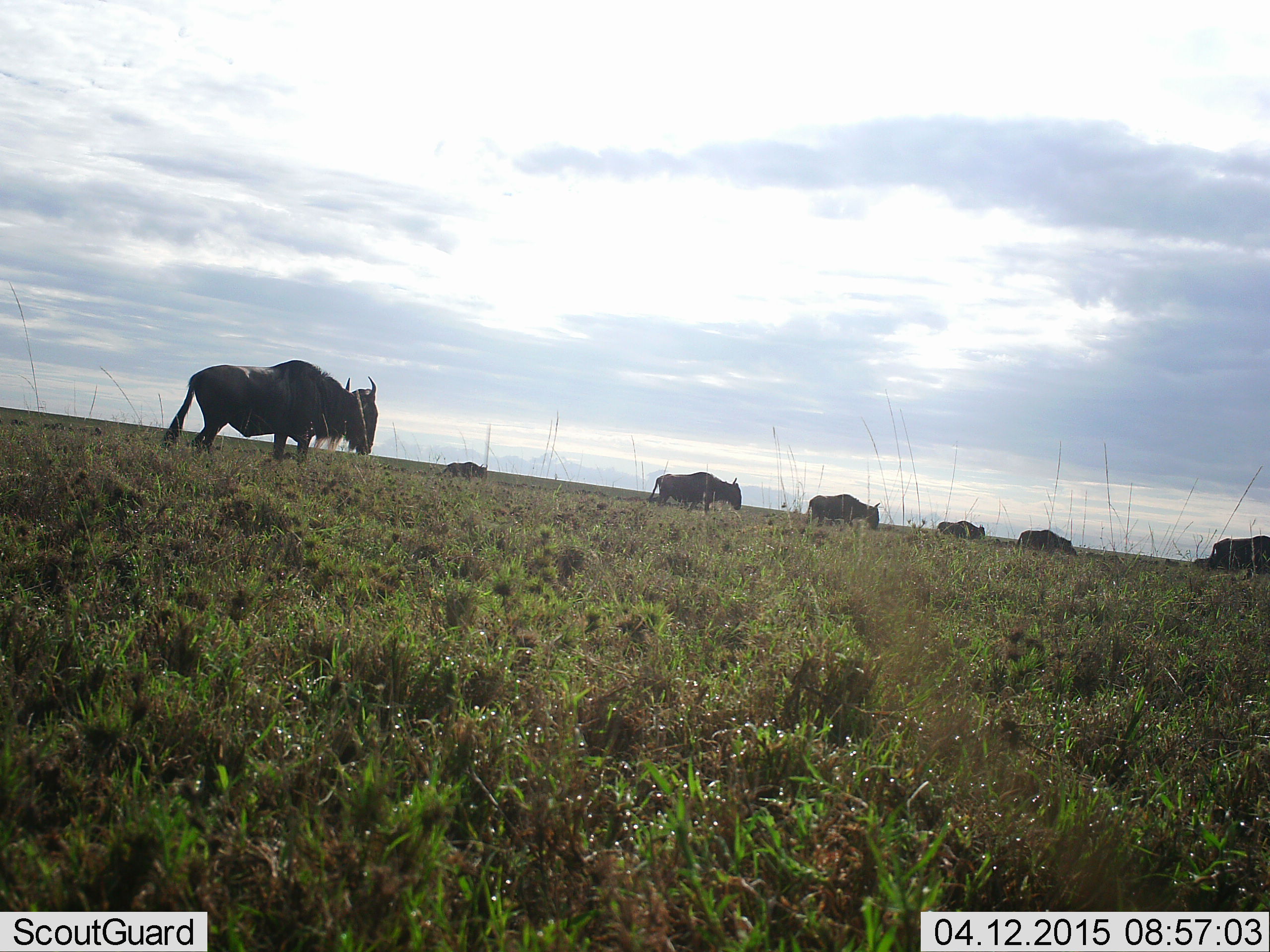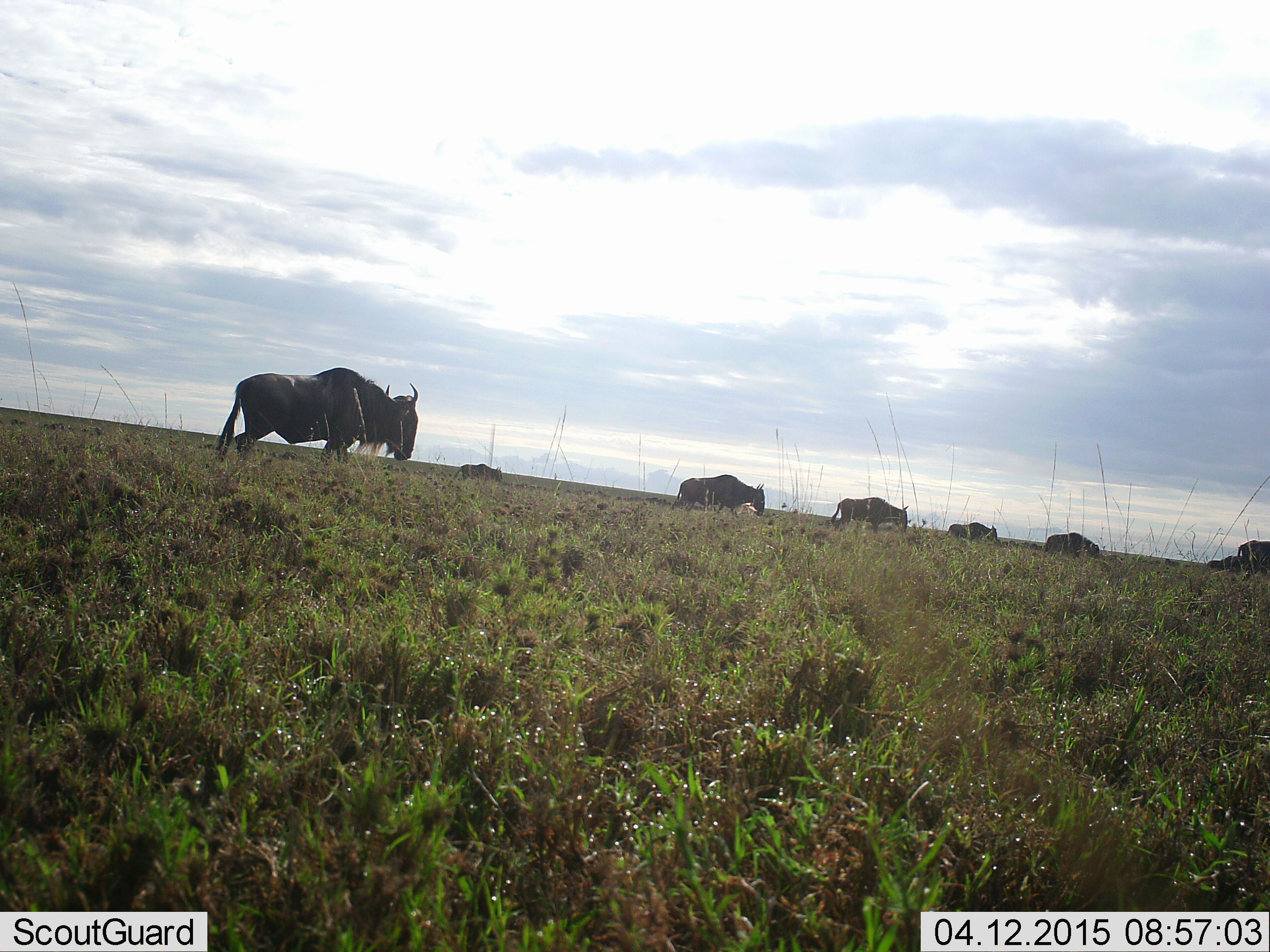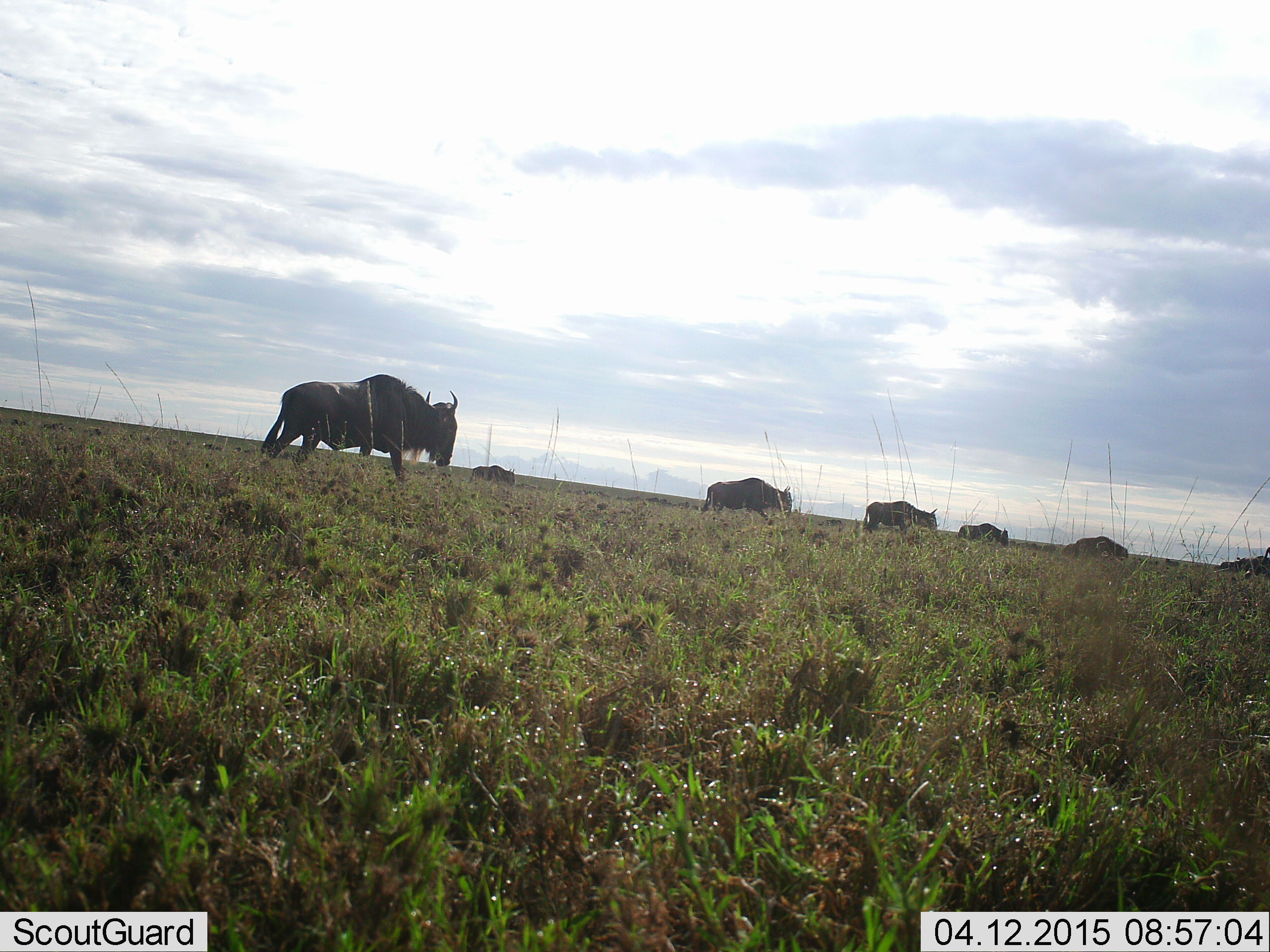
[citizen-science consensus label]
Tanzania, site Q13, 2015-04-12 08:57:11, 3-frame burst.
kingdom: Animalia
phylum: Chordata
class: Mammalia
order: Artiodactyla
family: Bovidae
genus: Connochaetes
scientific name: Connochaetes taurinus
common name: blue wildebeest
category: wildebeest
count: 8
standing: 10%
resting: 0%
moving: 100%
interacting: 0%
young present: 10%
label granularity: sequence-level